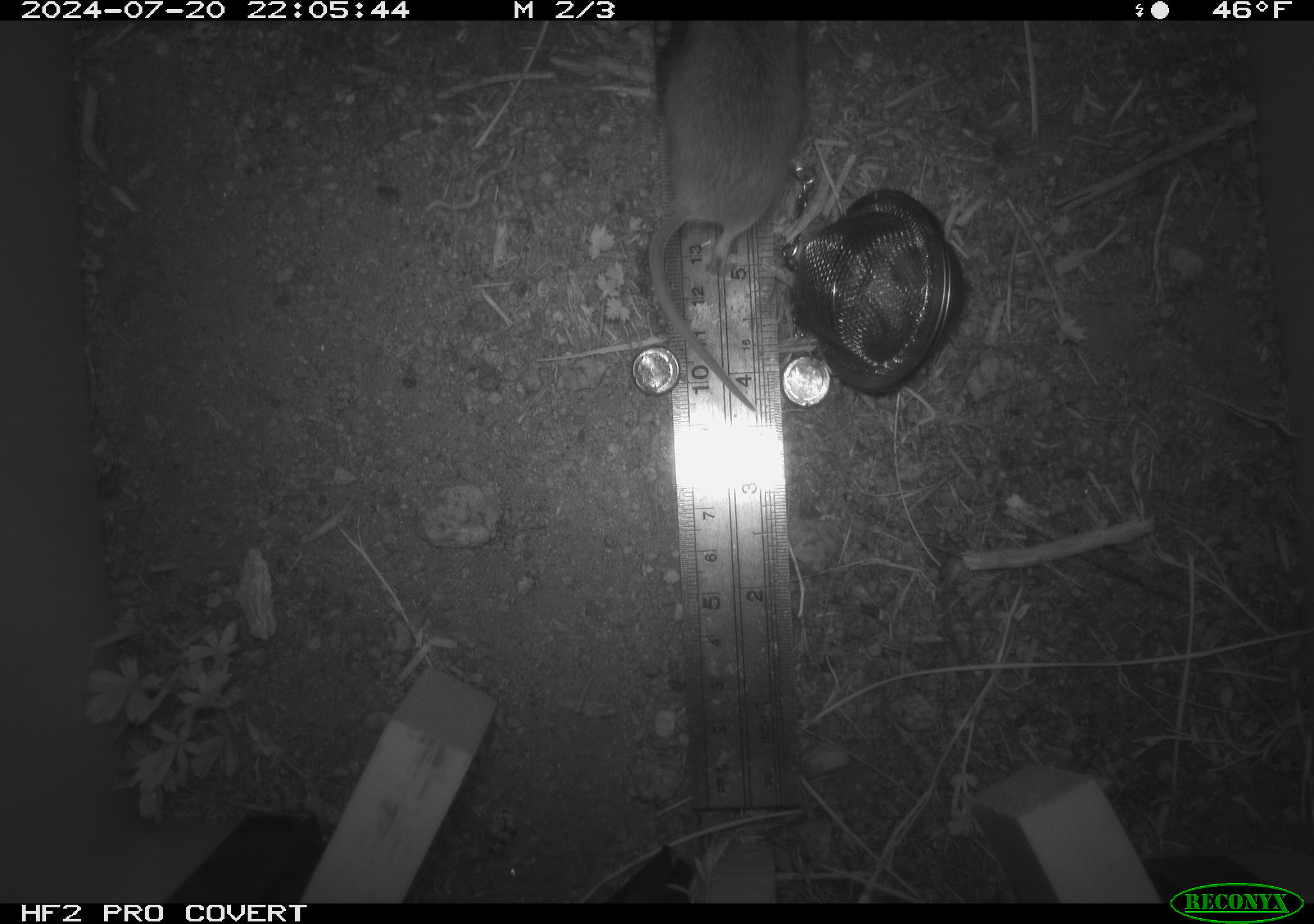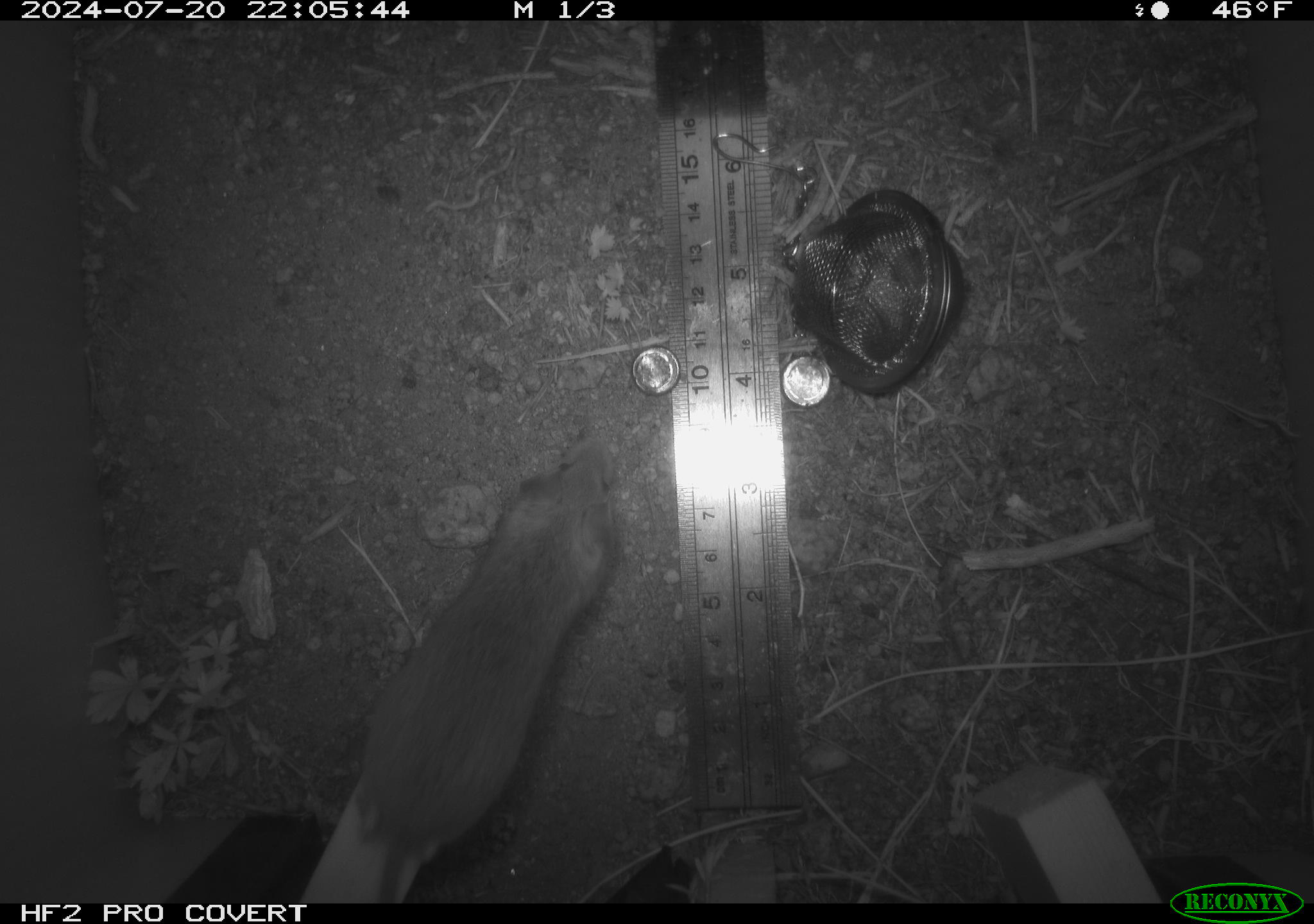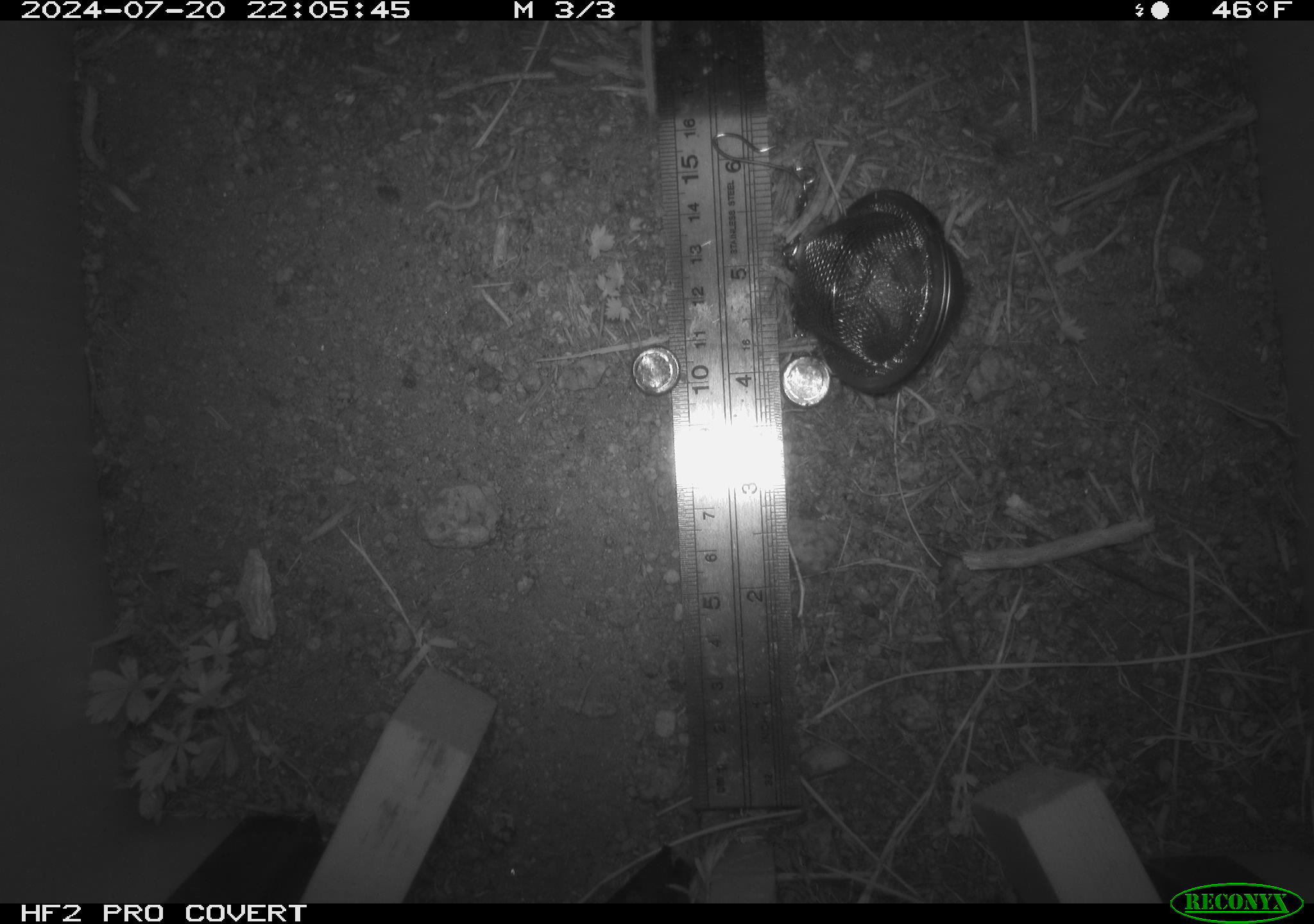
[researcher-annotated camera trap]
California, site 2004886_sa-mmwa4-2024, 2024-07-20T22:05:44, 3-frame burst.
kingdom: Animalia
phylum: Chordata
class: Mammalia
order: Rodentia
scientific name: Rodentia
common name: mouse species